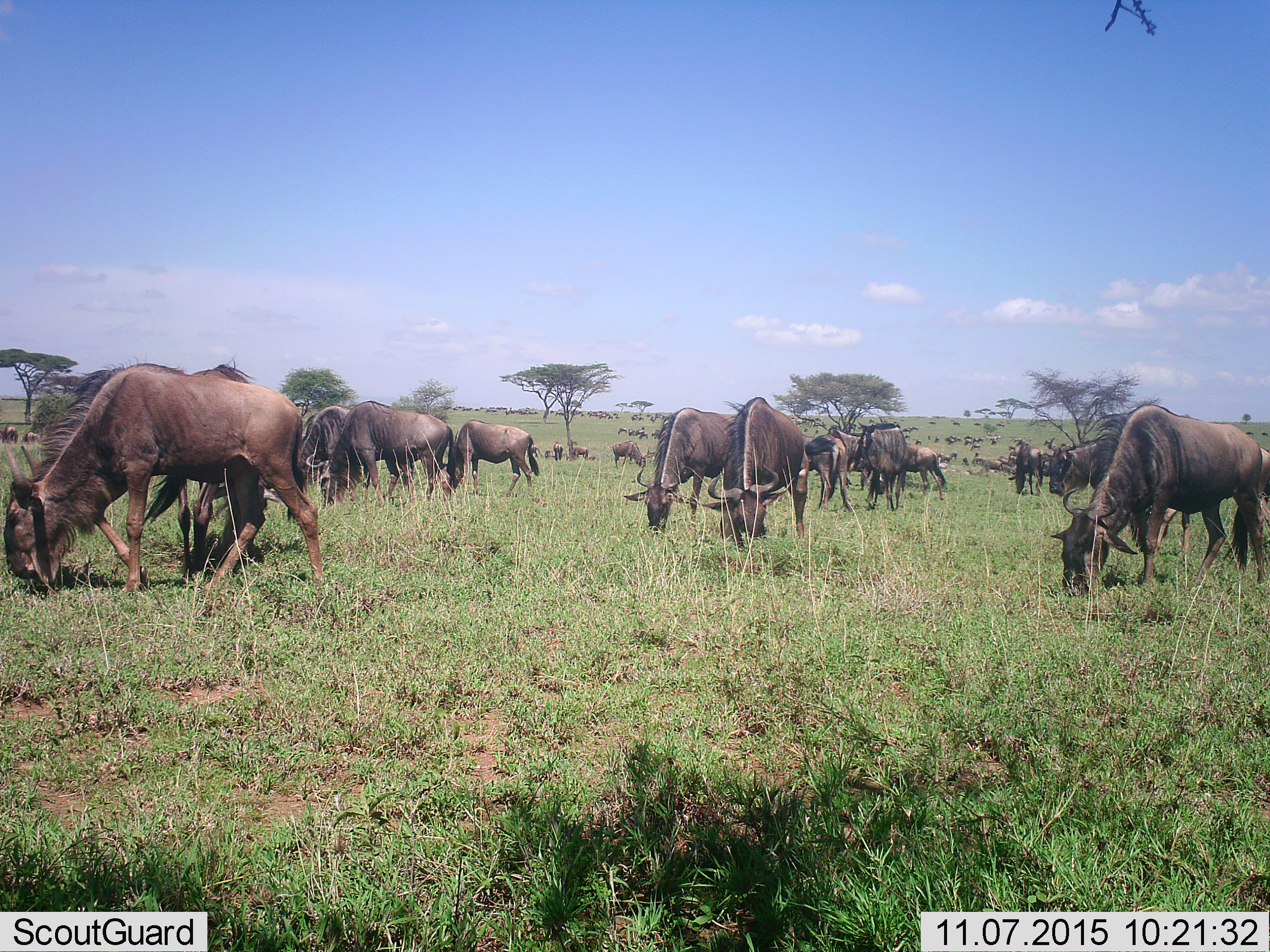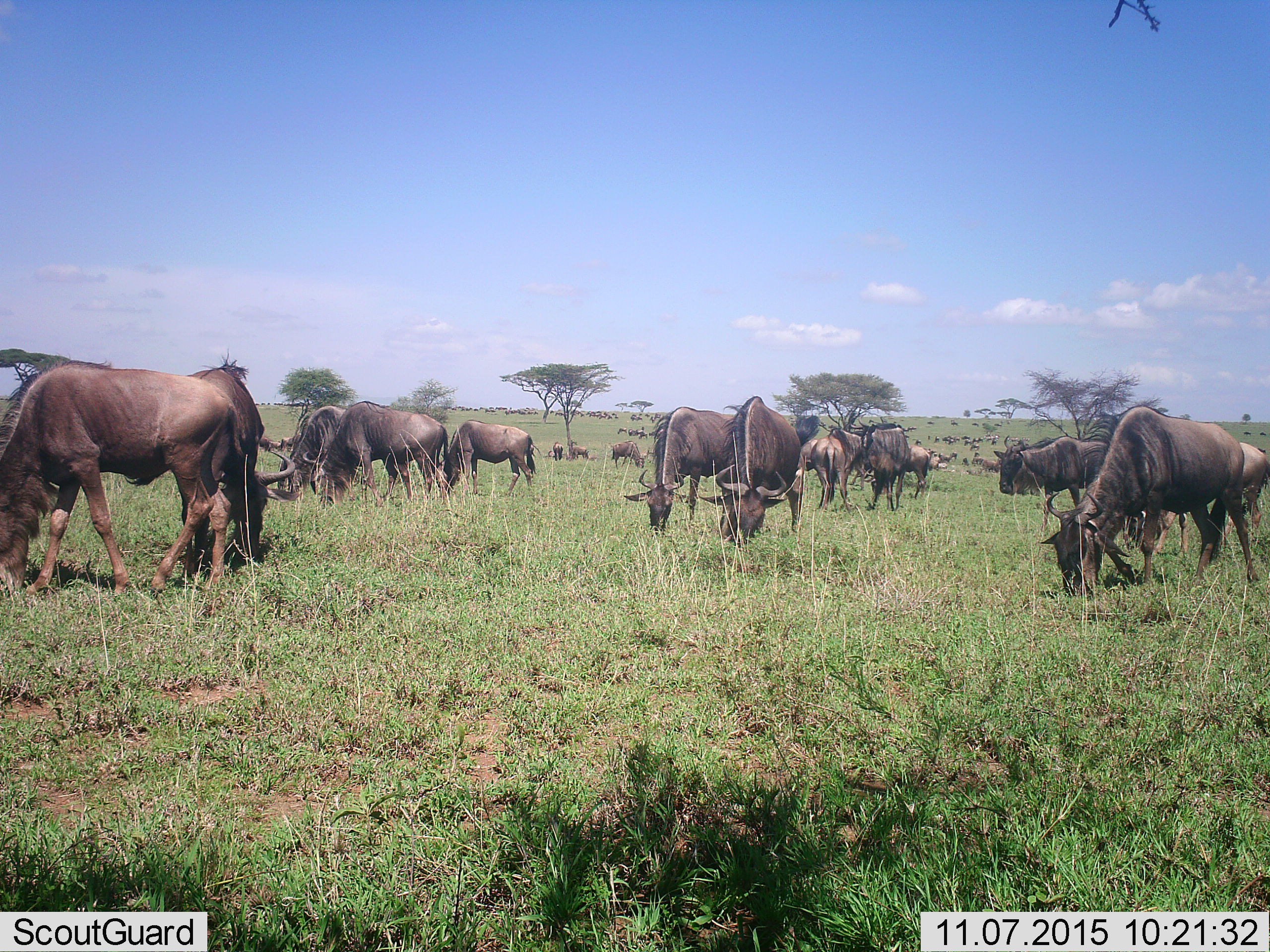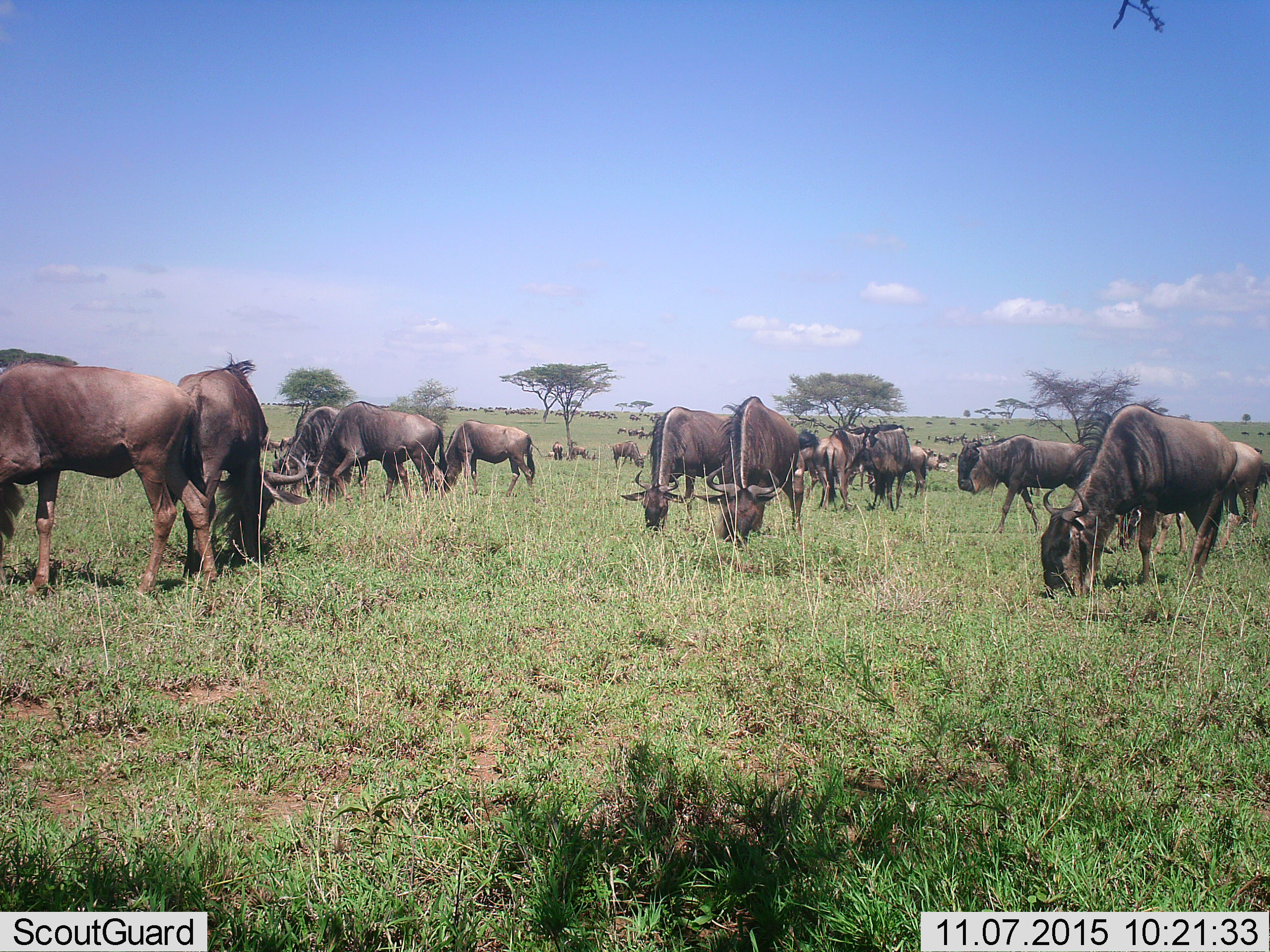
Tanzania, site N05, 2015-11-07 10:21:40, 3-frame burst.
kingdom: Animalia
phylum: Chordata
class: Mammalia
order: Artiodactyla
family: Bovidae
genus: Connochaetes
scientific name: Connochaetes taurinus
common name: blue wildebeest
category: wildebeest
Wildebeest (blue wildebeest) (Connochaetes taurinus), count 51+. Behavior (volunteer vote fractions): standing 30%, resting 10%, moving 70%, interacting 0%. Young present (vote fraction): 10%. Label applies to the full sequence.